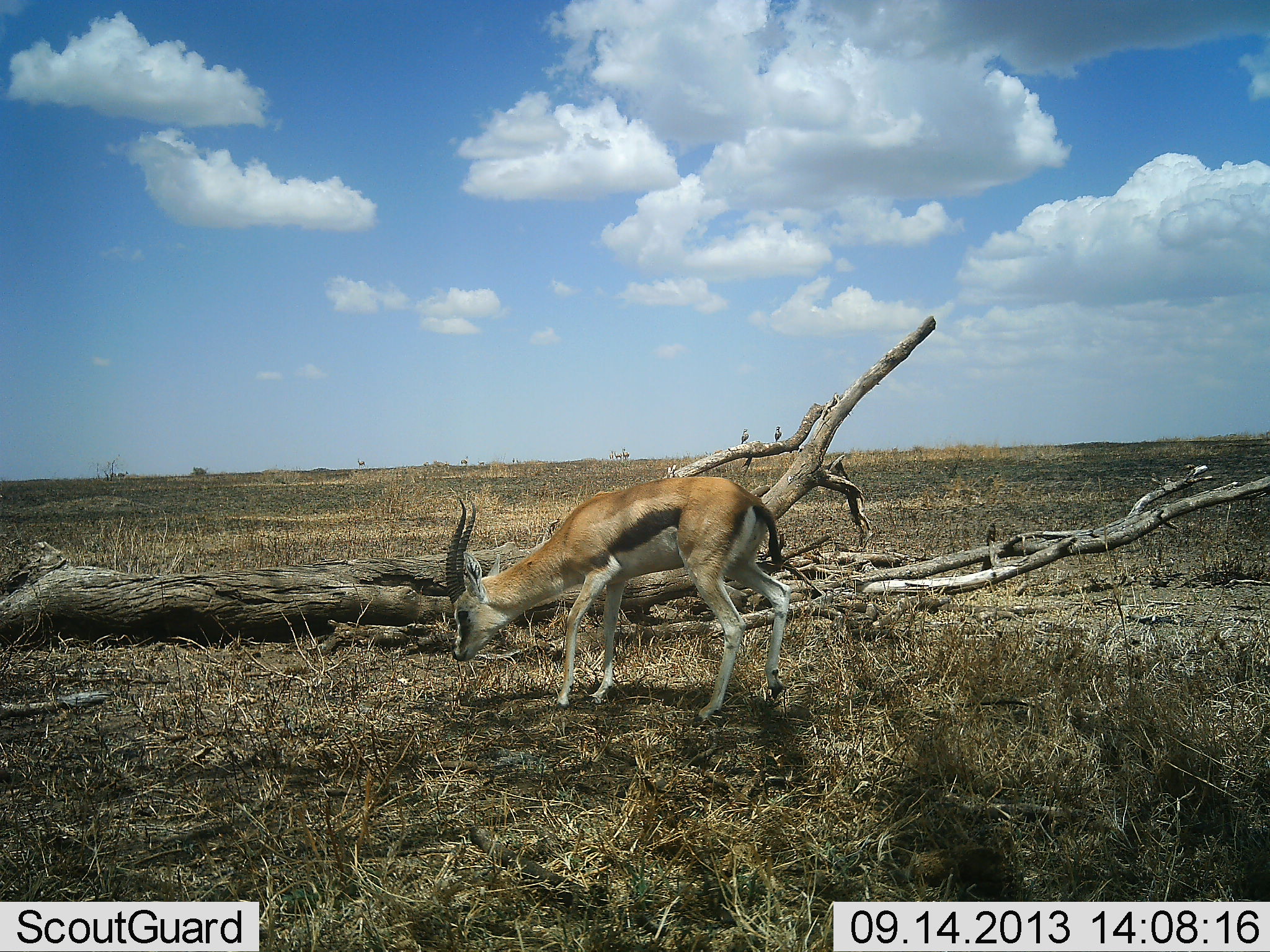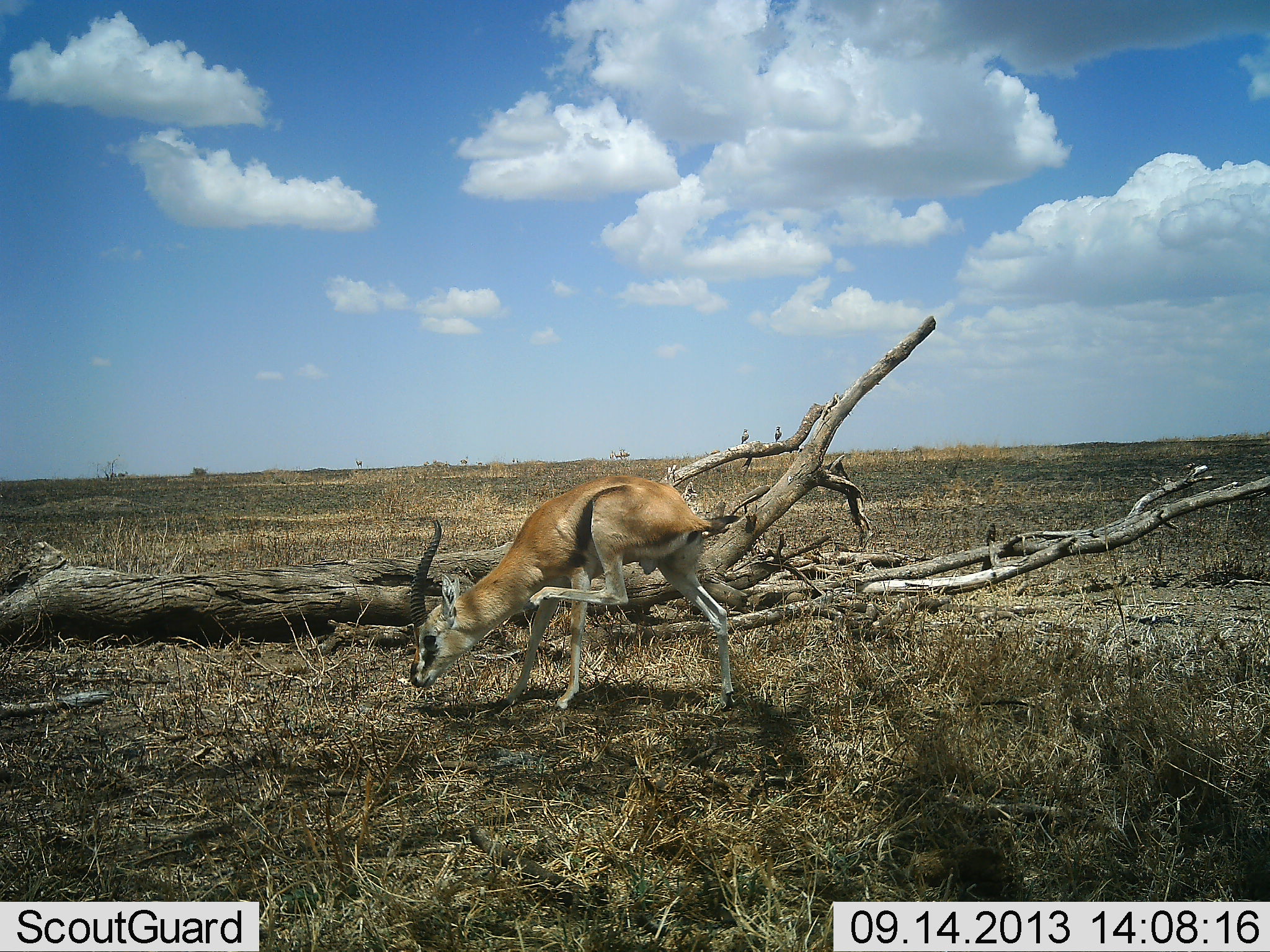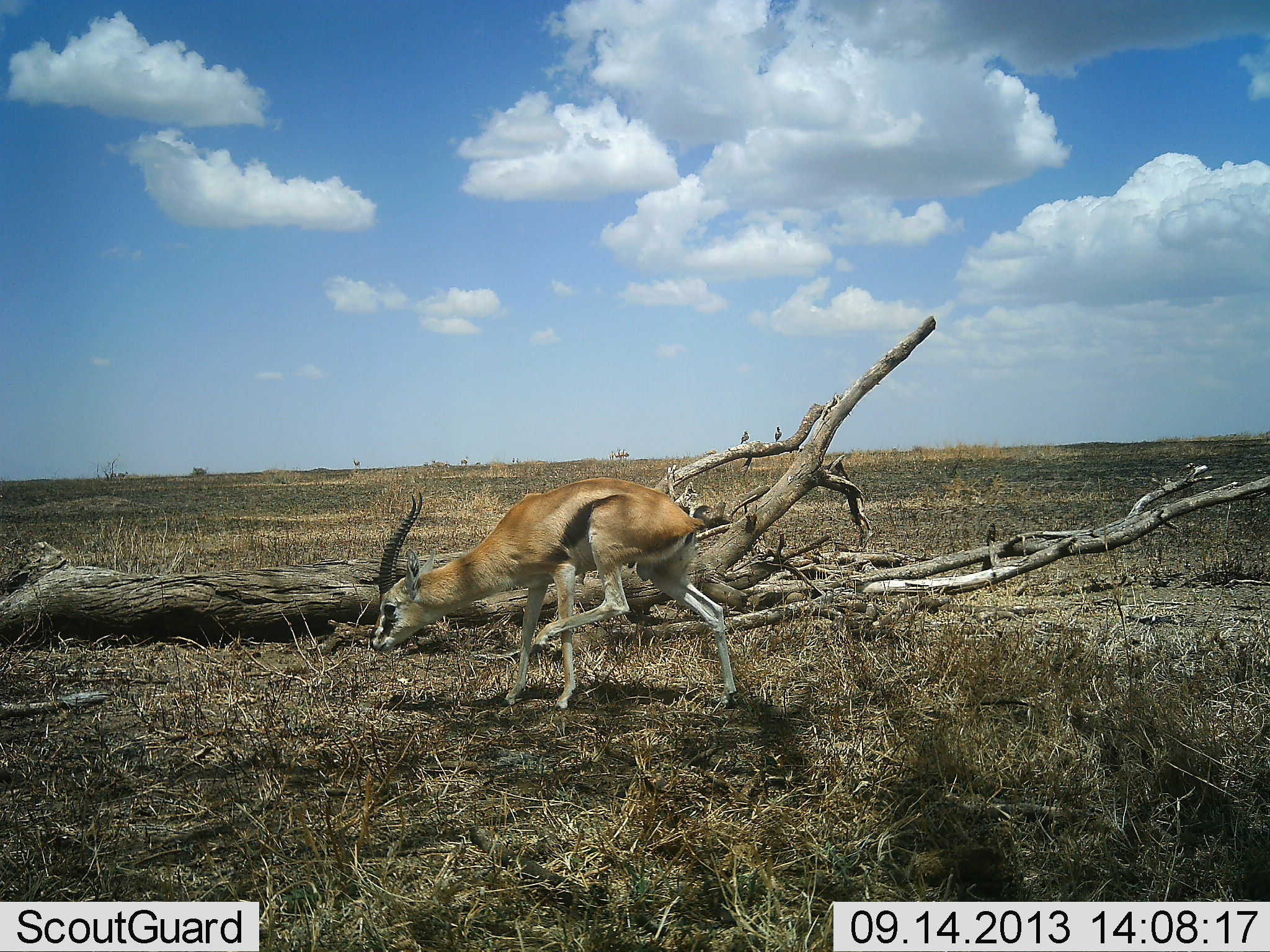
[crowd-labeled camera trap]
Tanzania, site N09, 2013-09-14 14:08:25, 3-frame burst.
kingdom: Animalia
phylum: Chordata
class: Mammalia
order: Artiodactyla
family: Bovidae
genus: Eudorcas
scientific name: Eudorcas thomsonii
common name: thomson's gazelle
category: gazellethomsons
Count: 1.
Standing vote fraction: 55%.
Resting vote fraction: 0%.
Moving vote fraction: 64%.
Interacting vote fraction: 18%.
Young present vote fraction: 0%.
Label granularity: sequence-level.